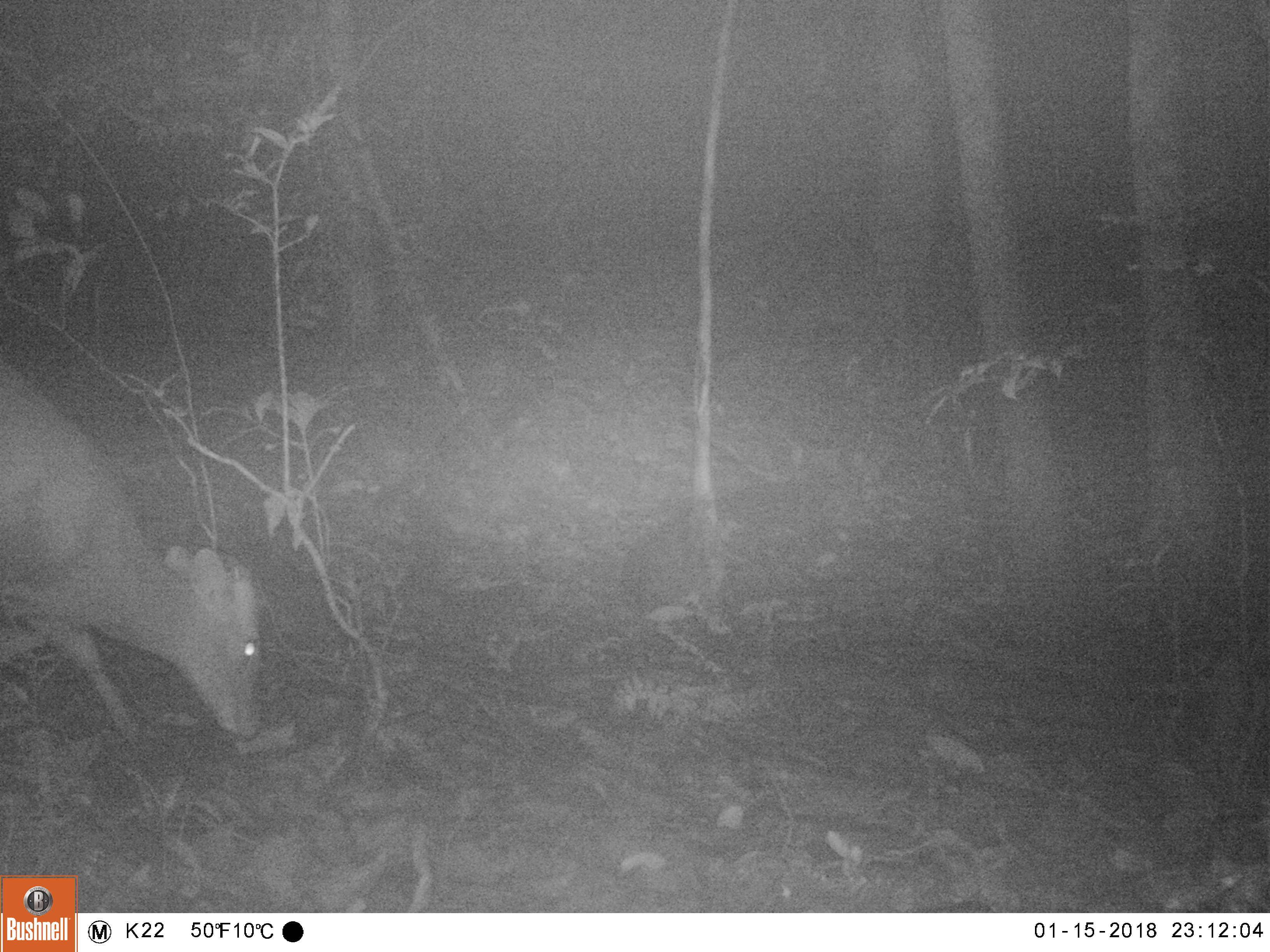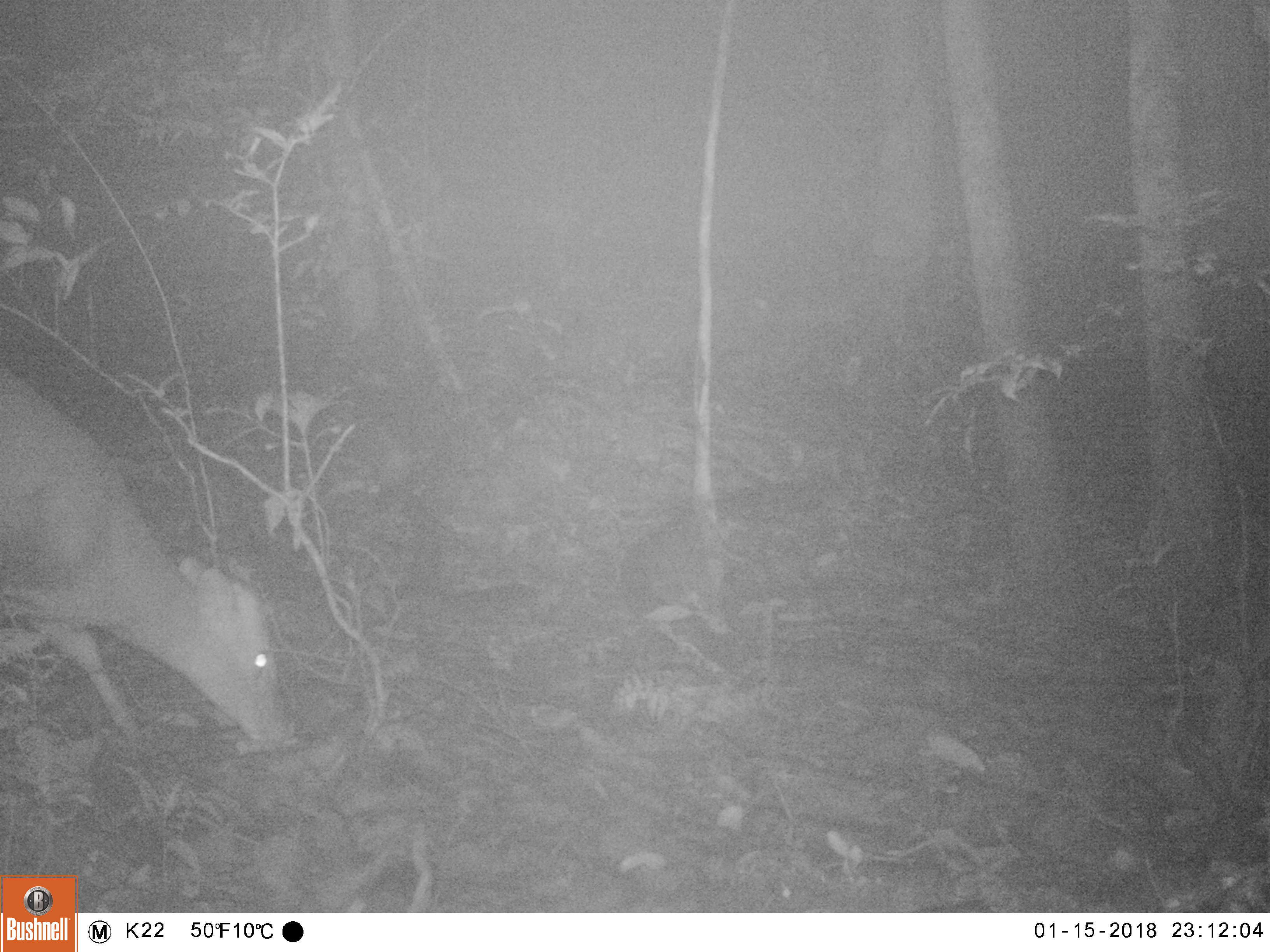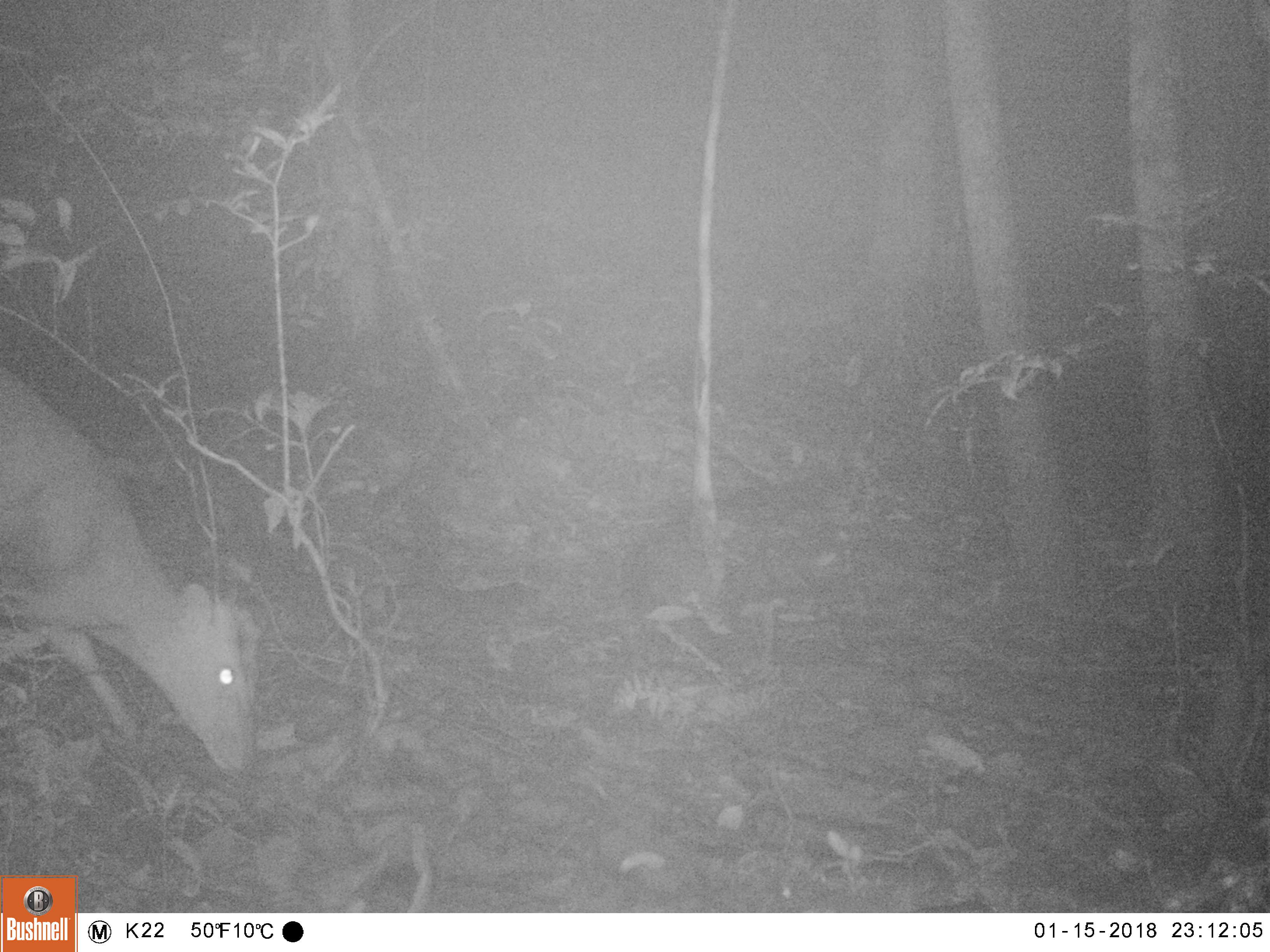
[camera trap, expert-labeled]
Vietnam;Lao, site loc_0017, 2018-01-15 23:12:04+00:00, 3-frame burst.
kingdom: Animalia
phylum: Chordata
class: Mammalia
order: Artiodactyla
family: Cervidae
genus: Muntiacus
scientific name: Muntiacus rooseveltorum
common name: roosevelt's muntjac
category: roosevelts muntjac group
Roosevelts muntjac group (roosevelt's muntjac) (Muntiacus rooseveltorum). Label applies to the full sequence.